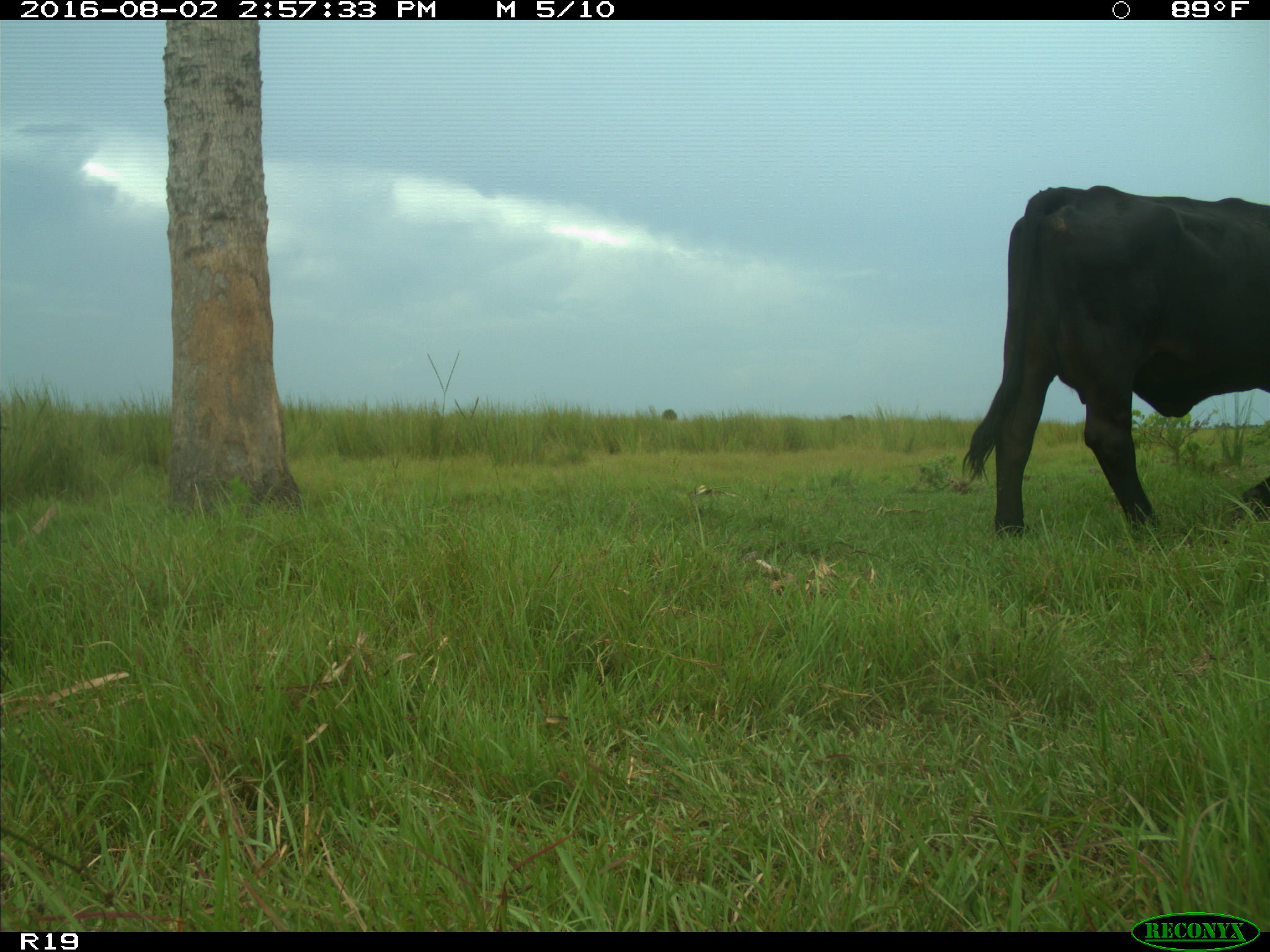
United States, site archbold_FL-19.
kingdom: Animalia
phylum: Chordata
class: Mammalia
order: Artiodactyla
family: Bovidae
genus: Bos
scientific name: Bos taurus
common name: domestic cow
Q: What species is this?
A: Bos taurus (domestic cow).